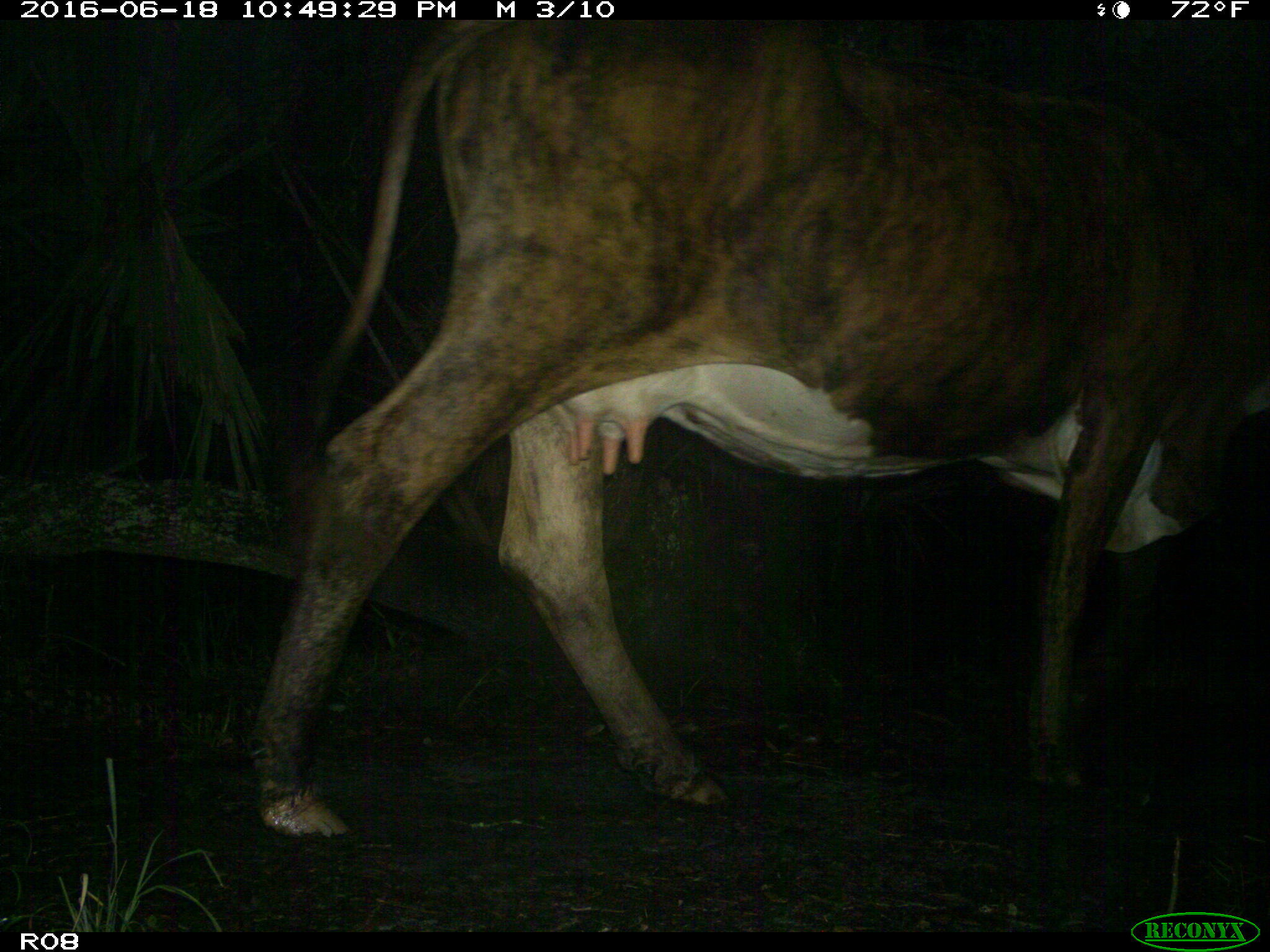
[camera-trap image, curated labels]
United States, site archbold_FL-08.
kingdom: Animalia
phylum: Chordata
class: Mammalia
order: Artiodactyla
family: Bovidae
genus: Bos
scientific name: Bos taurus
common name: domestic cow